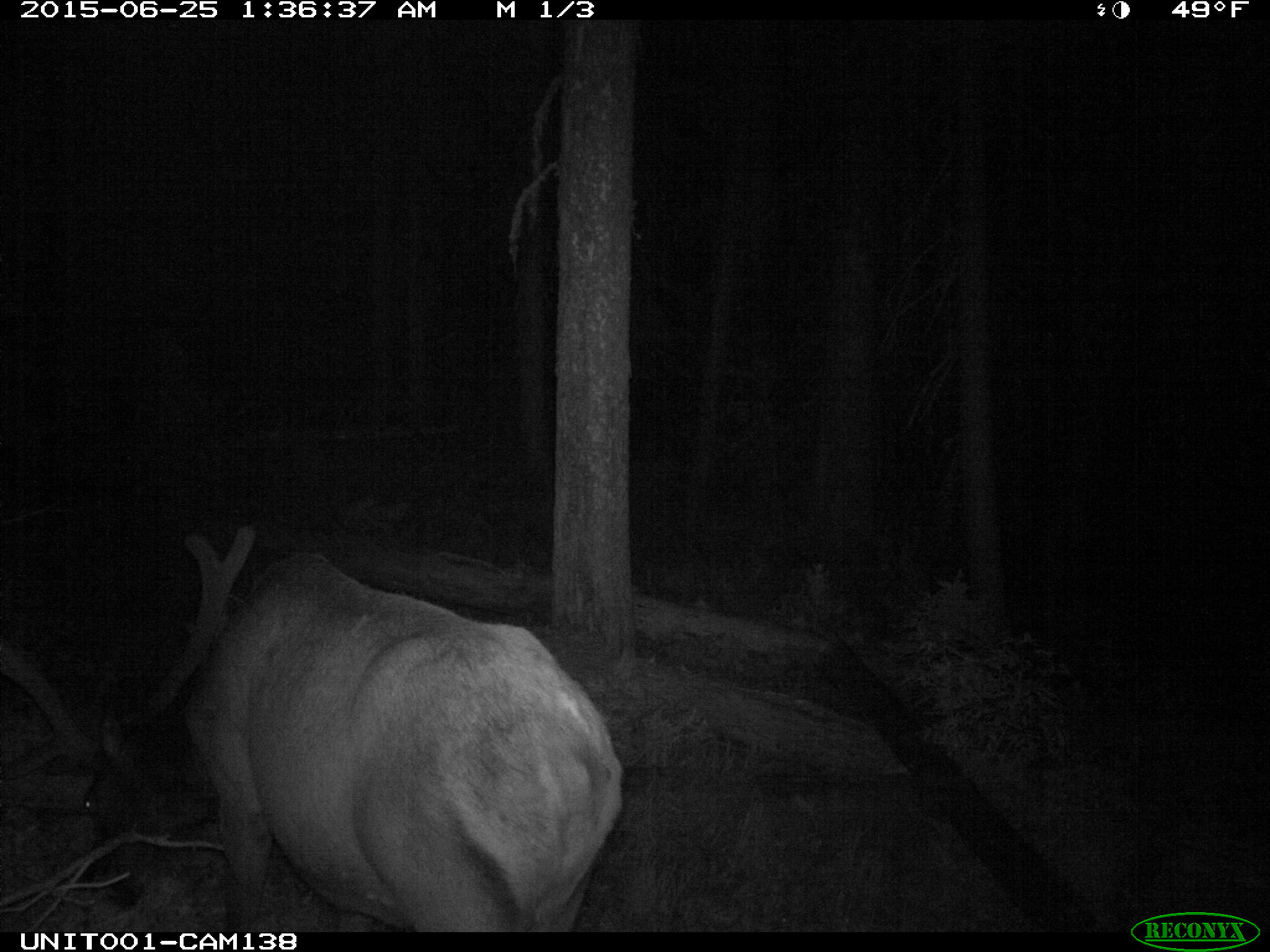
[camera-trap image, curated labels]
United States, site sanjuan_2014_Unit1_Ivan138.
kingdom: Animalia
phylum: Chordata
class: Mammalia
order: Artiodactyla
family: Cervidae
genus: Cervus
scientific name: Cervus elaphus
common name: red deer